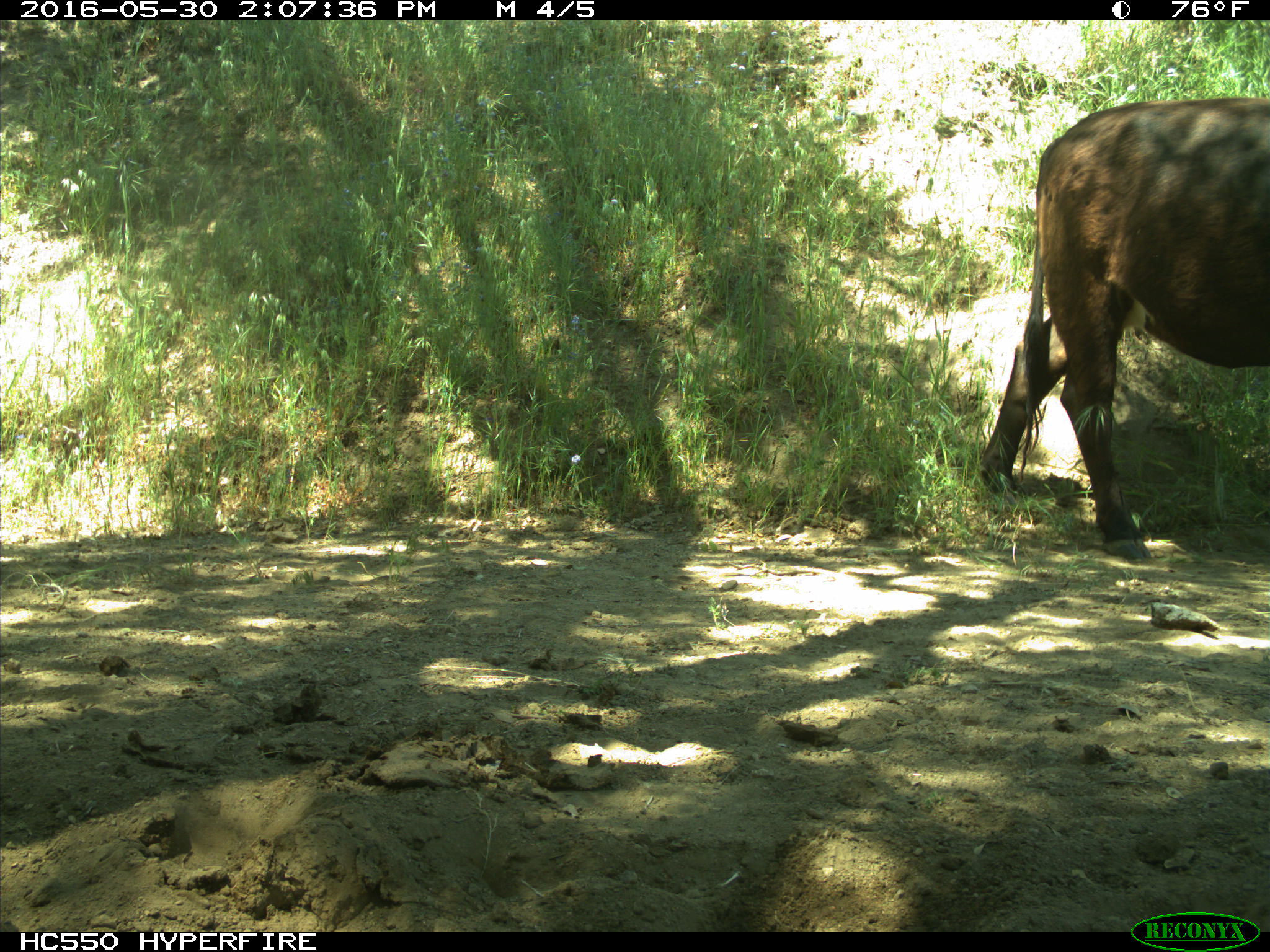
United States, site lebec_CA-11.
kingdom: Animalia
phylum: Chordata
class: Mammalia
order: Artiodactyla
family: Bovidae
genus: Bos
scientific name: Bos taurus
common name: domestic cow